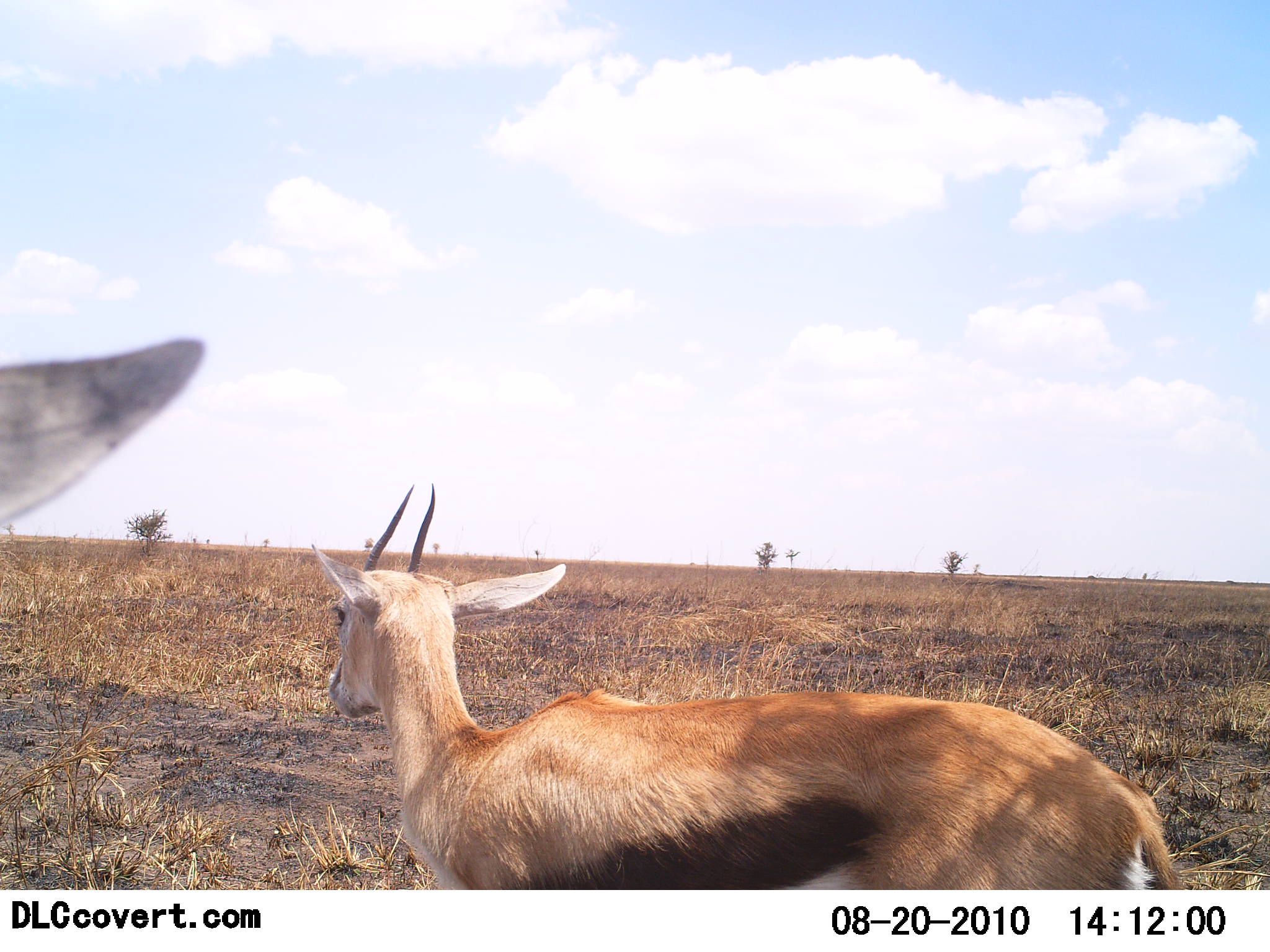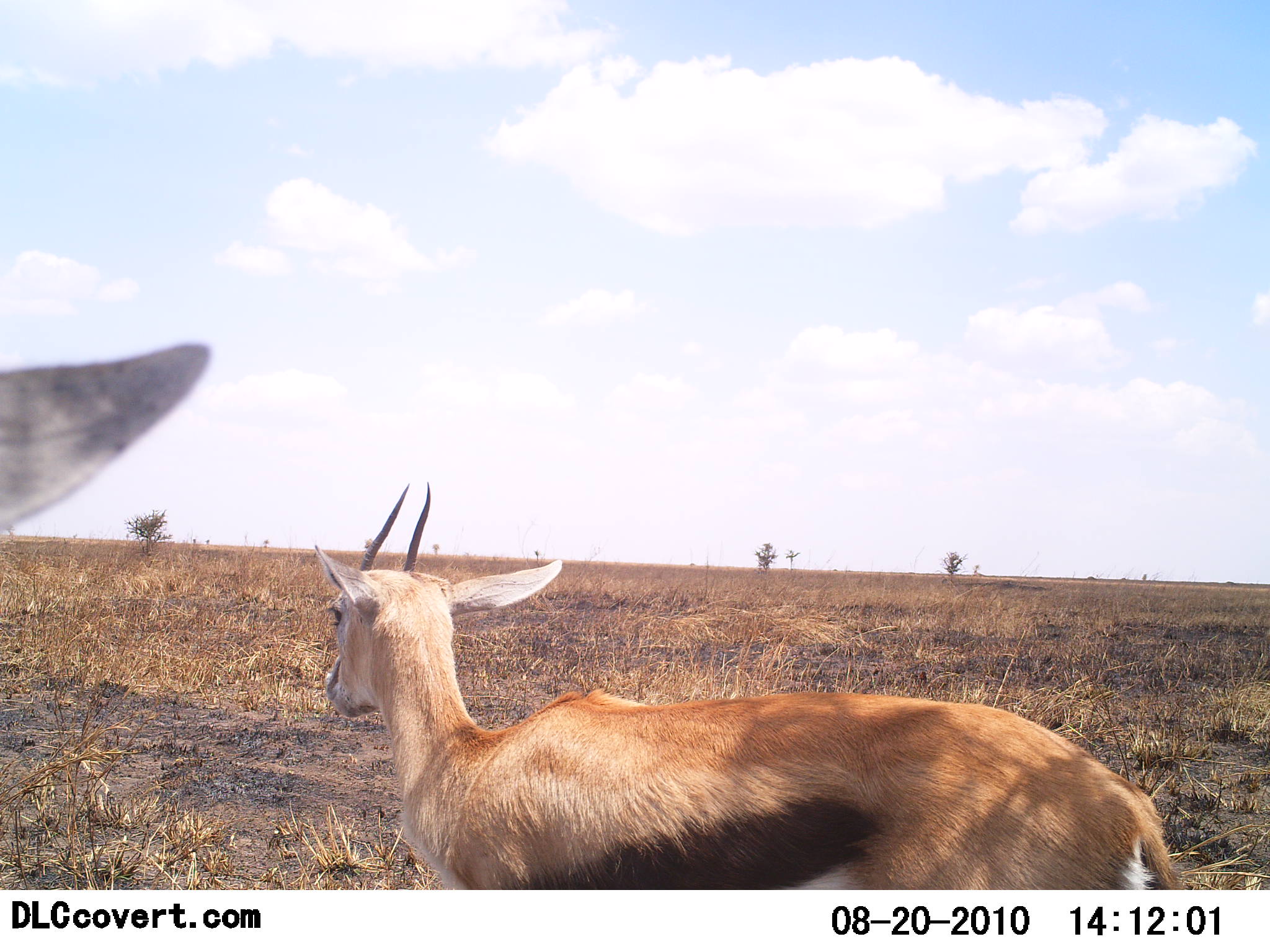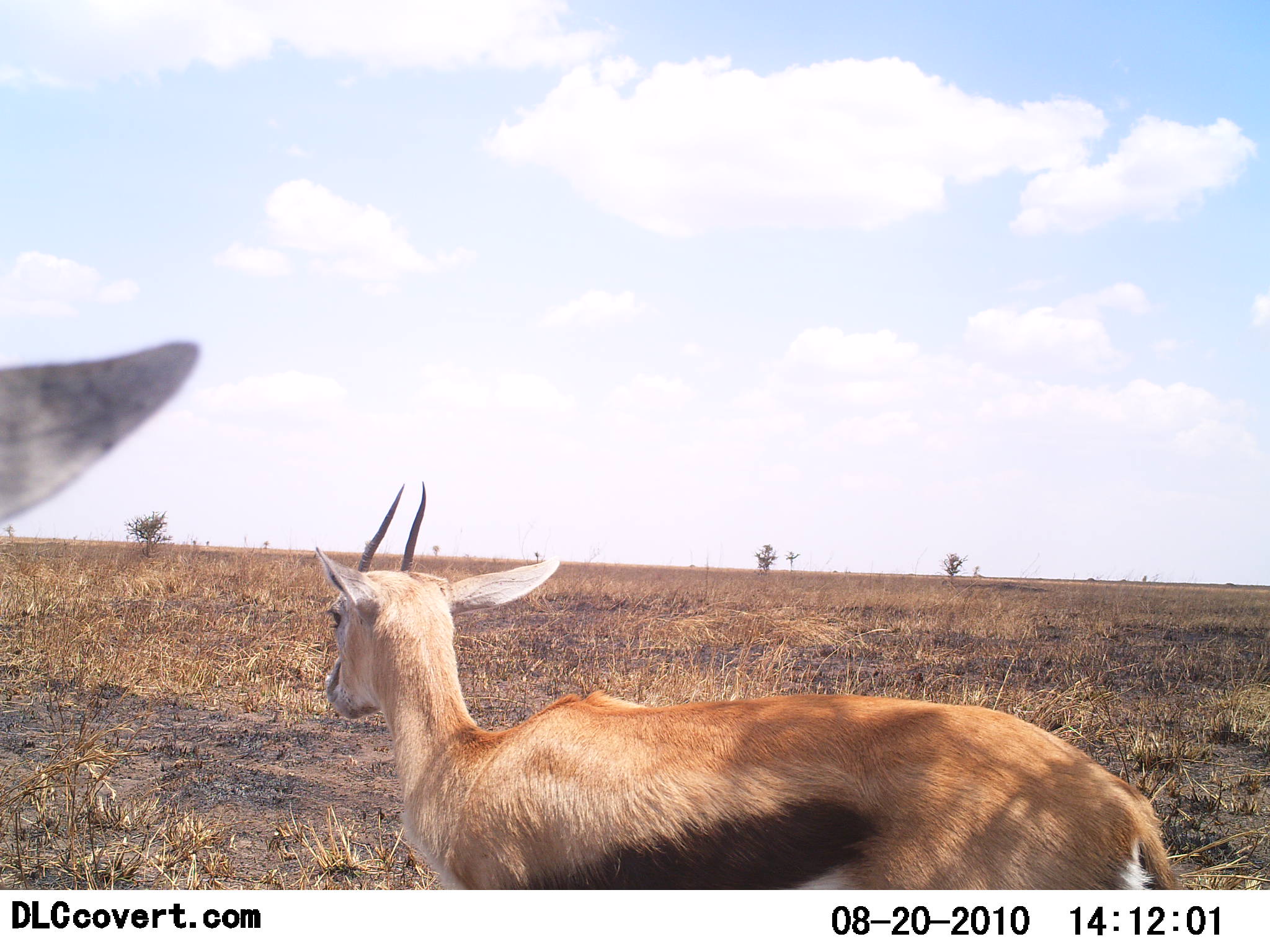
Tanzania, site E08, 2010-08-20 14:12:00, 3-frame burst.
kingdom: Animalia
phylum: Chordata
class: Mammalia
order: Artiodactyla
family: Bovidae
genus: Eudorcas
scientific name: Eudorcas thomsonii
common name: thomson's gazelle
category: gazellethomsons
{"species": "gazellethomsons (thomson's gazelle) (Eudorcas thomsonii)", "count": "2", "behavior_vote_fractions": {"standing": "88%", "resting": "12%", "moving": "0%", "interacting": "0%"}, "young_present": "0%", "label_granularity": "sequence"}